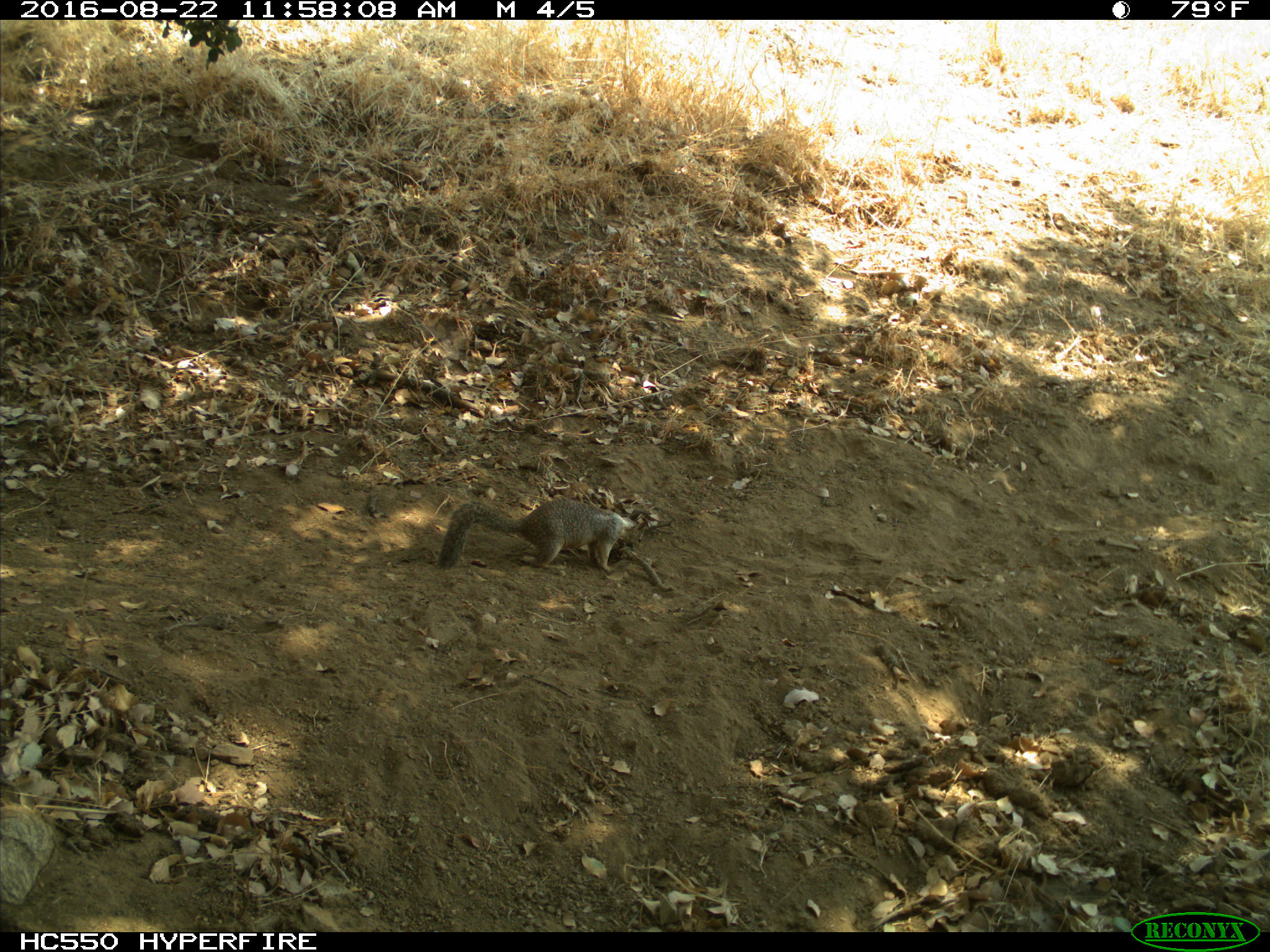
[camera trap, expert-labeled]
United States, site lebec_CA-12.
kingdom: Animalia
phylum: Chordata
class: Mammalia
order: Rodentia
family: Sciuridae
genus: Otospermophilus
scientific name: Otospermophilus beecheyi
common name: california ground squirrel